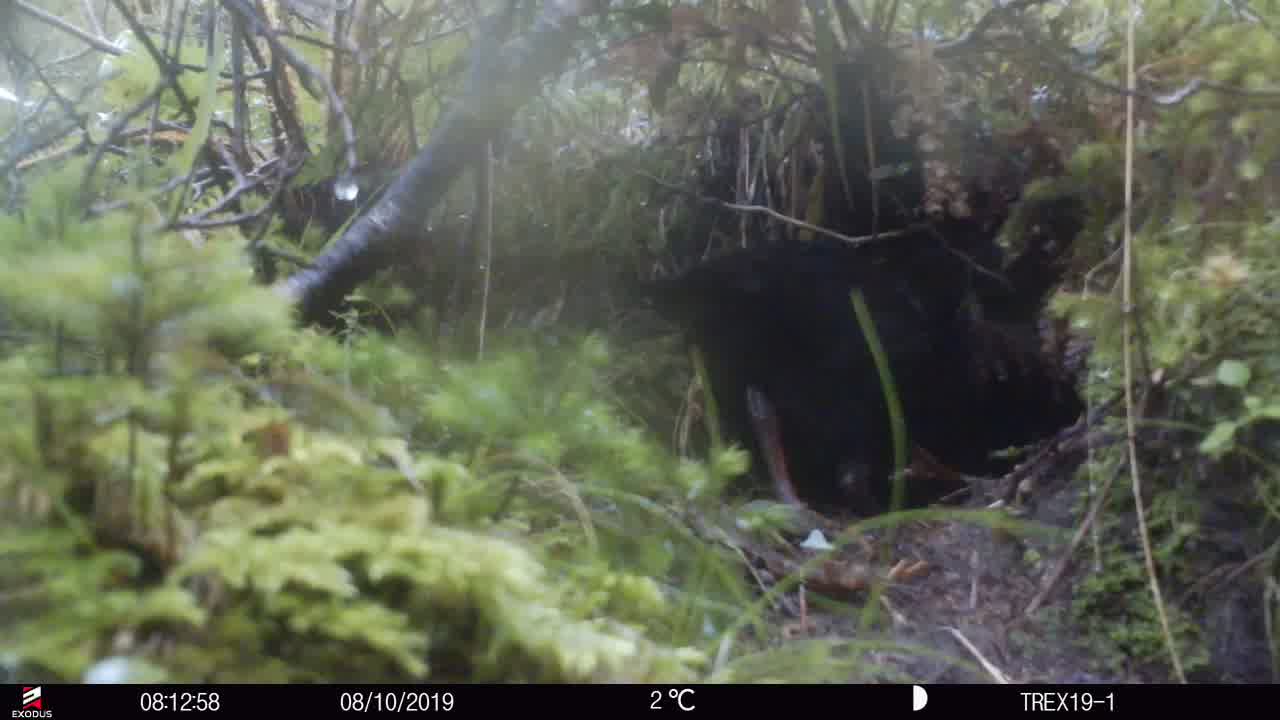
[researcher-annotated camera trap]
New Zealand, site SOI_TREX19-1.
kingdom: Animalia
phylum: Chordata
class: Aves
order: Gruiformes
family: Rallidae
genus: Gallirallus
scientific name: Gallirallus australis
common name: weka